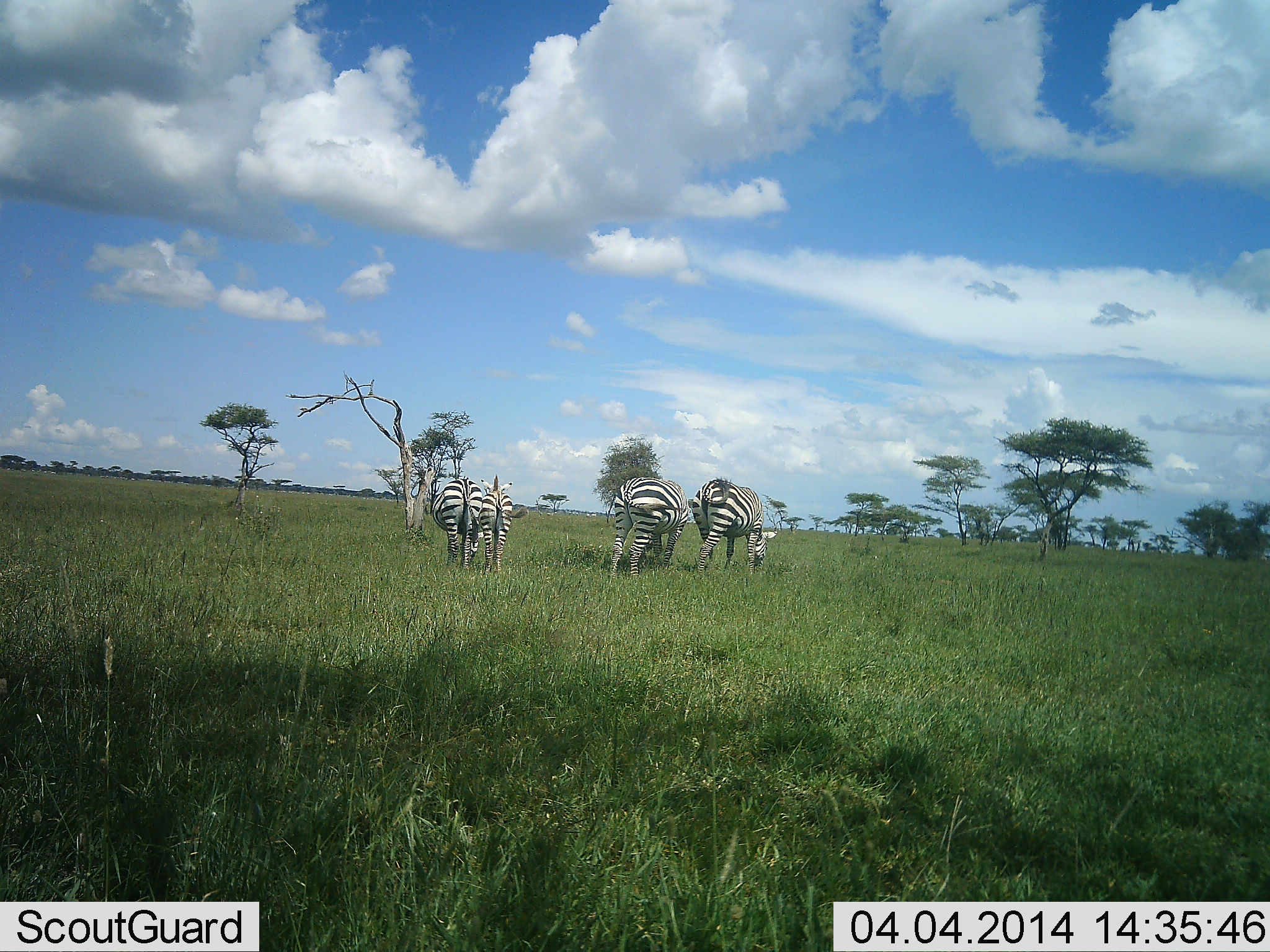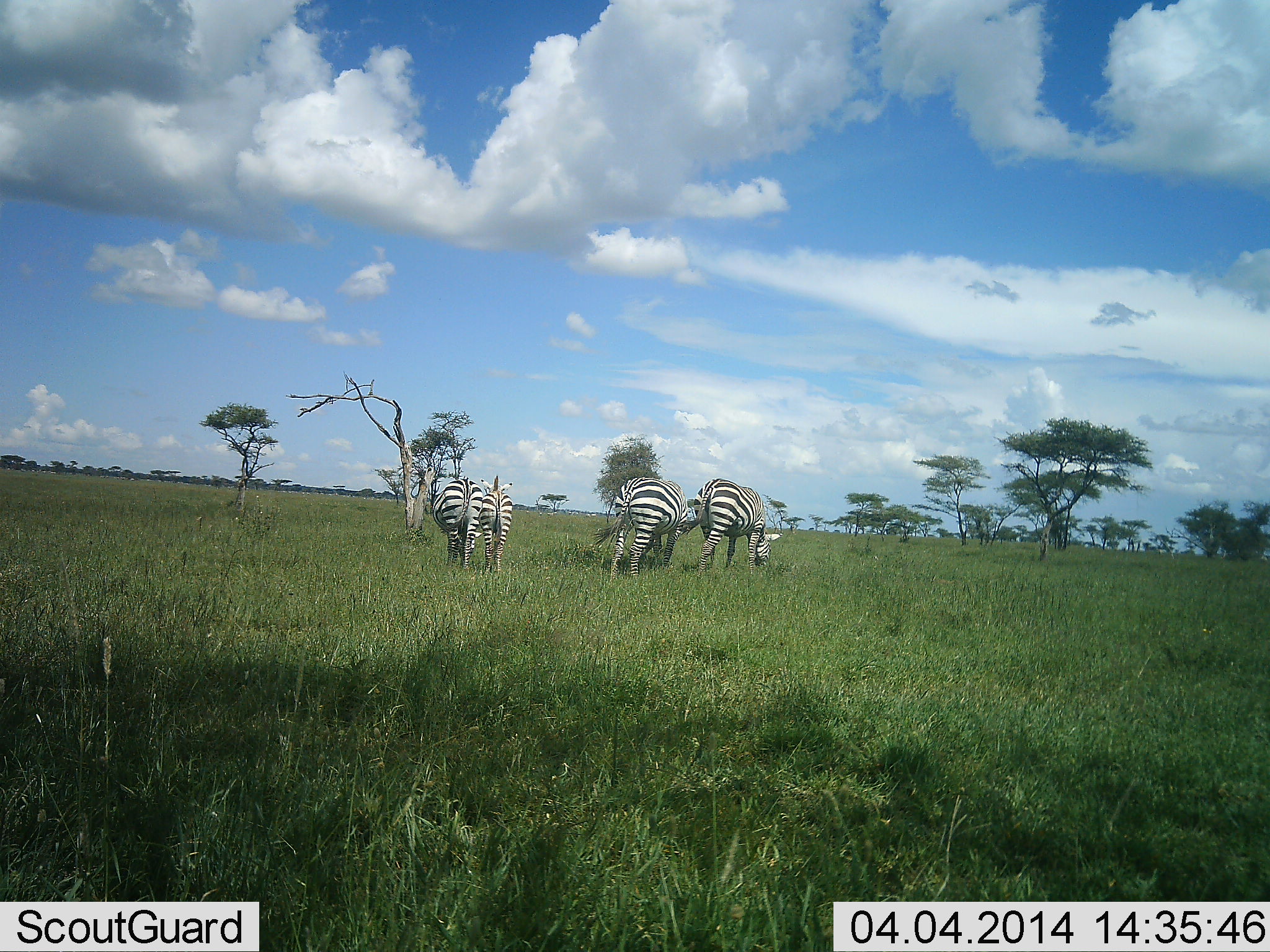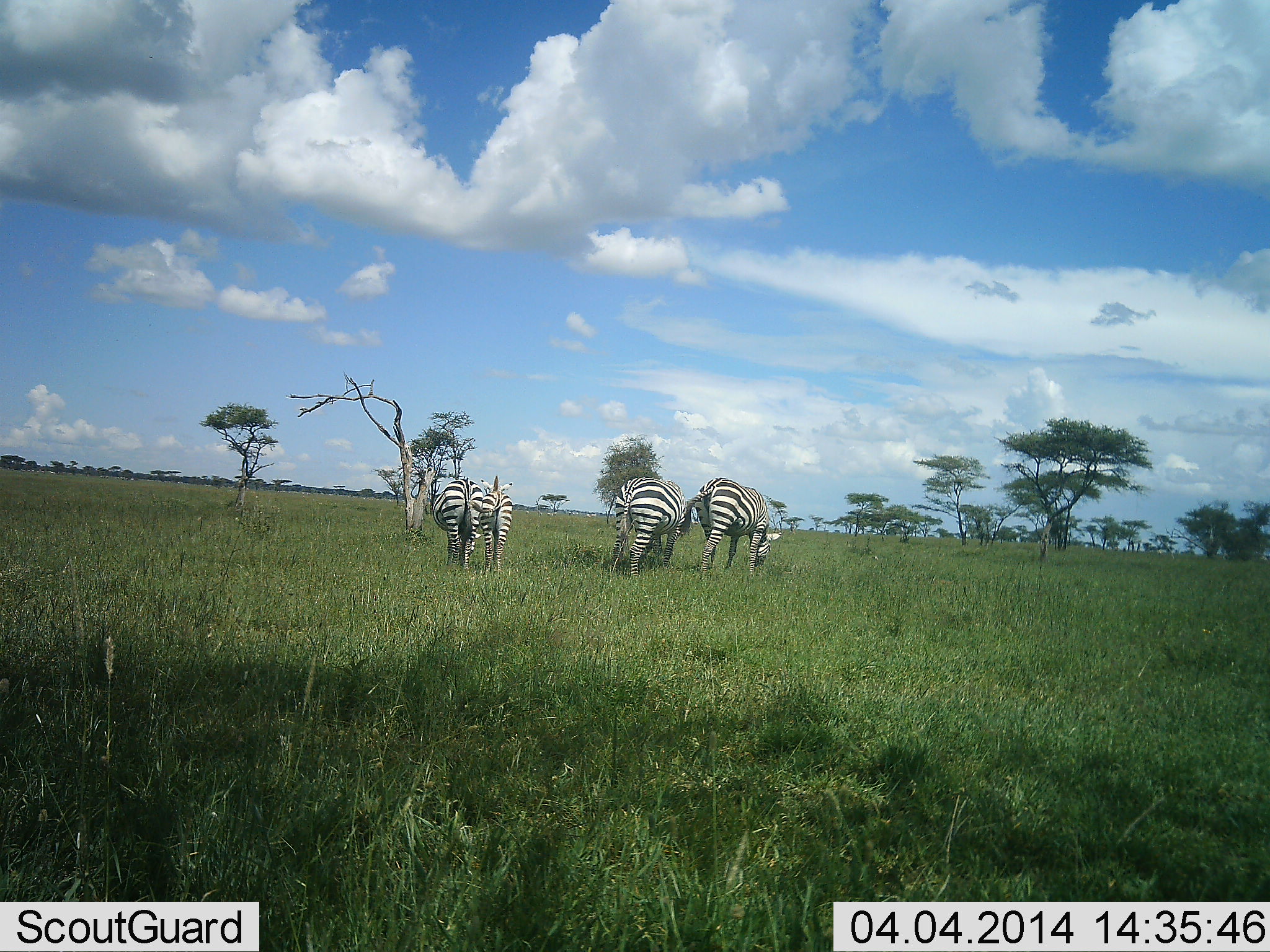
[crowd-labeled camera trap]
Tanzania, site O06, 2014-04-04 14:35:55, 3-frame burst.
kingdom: Animalia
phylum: Chordata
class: Mammalia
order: Perissodactyla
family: Equidae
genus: Equus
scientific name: Equus quagga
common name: plains zebra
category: zebra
Zebra (plains zebra) (Equus quagga), count 4. Behavior (volunteer vote fractions): standing 40%, resting 0%, moving 0%, interacting 0%. Young present (vote fraction): 0%. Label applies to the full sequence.